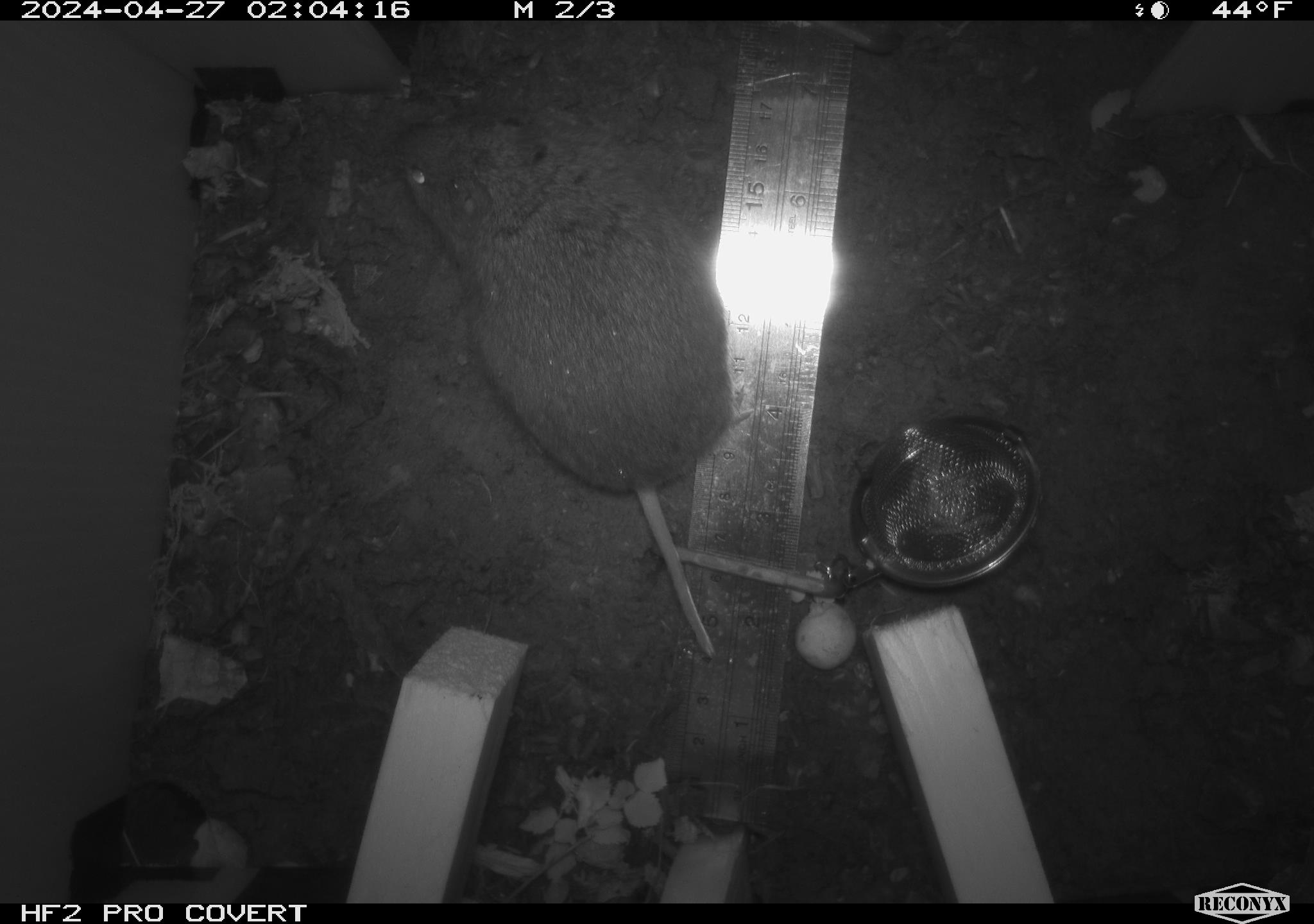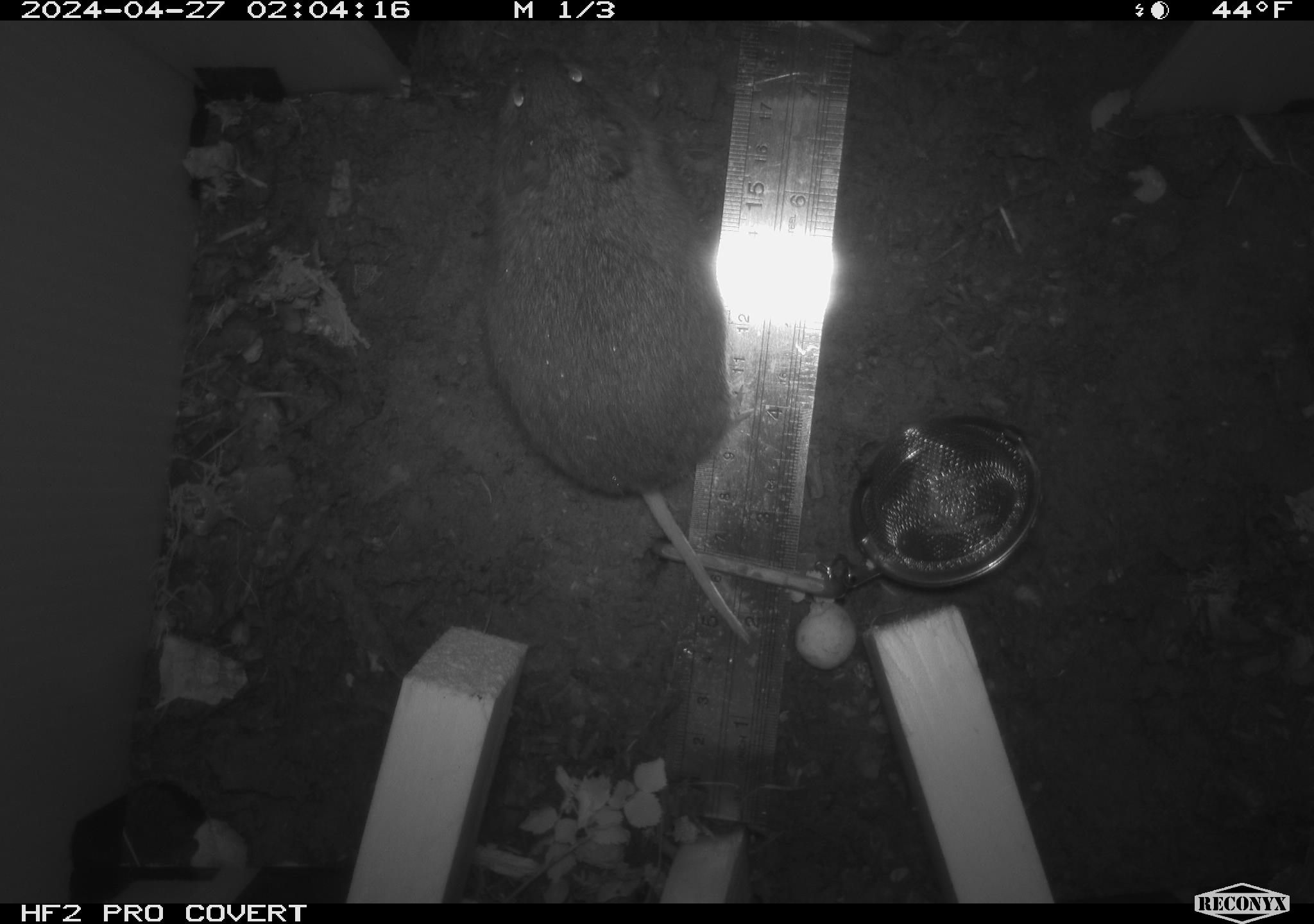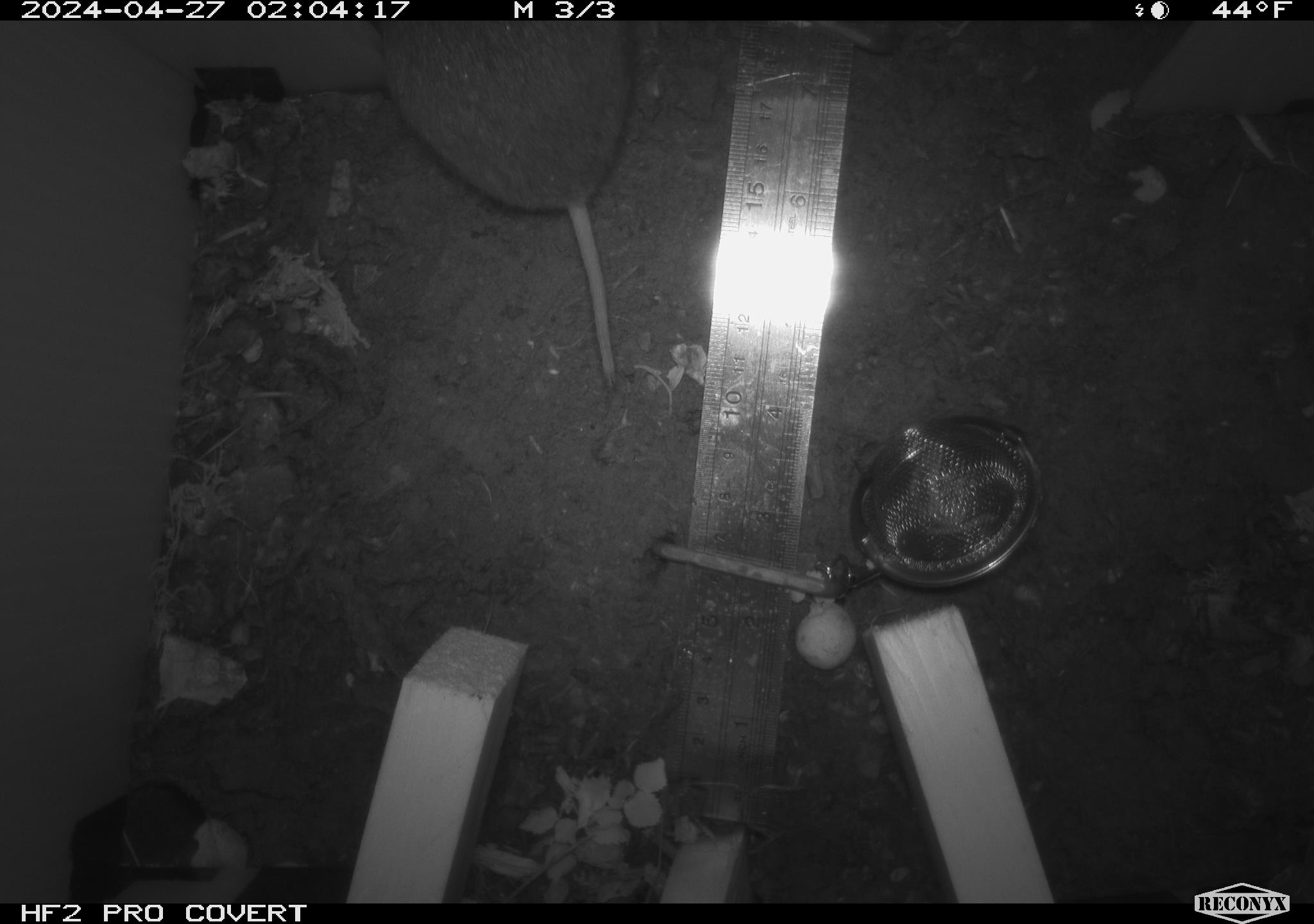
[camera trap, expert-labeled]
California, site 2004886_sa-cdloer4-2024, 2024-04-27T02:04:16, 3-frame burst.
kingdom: Animalia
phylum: Chordata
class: Mammalia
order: Rodentia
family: Cricetidae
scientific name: Arvicolinae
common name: voles, lemmings, and muskrats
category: arvicolinae subfamily